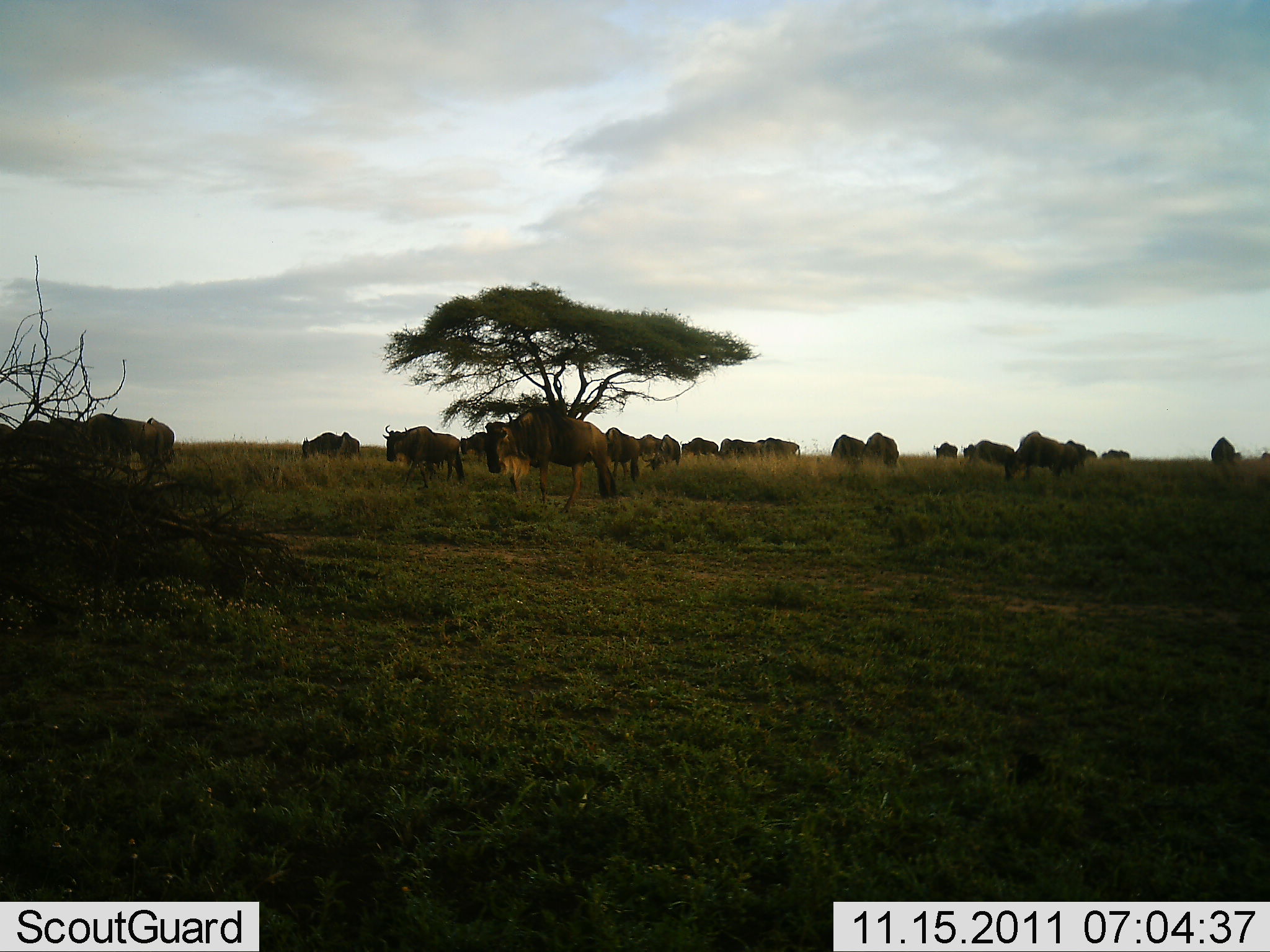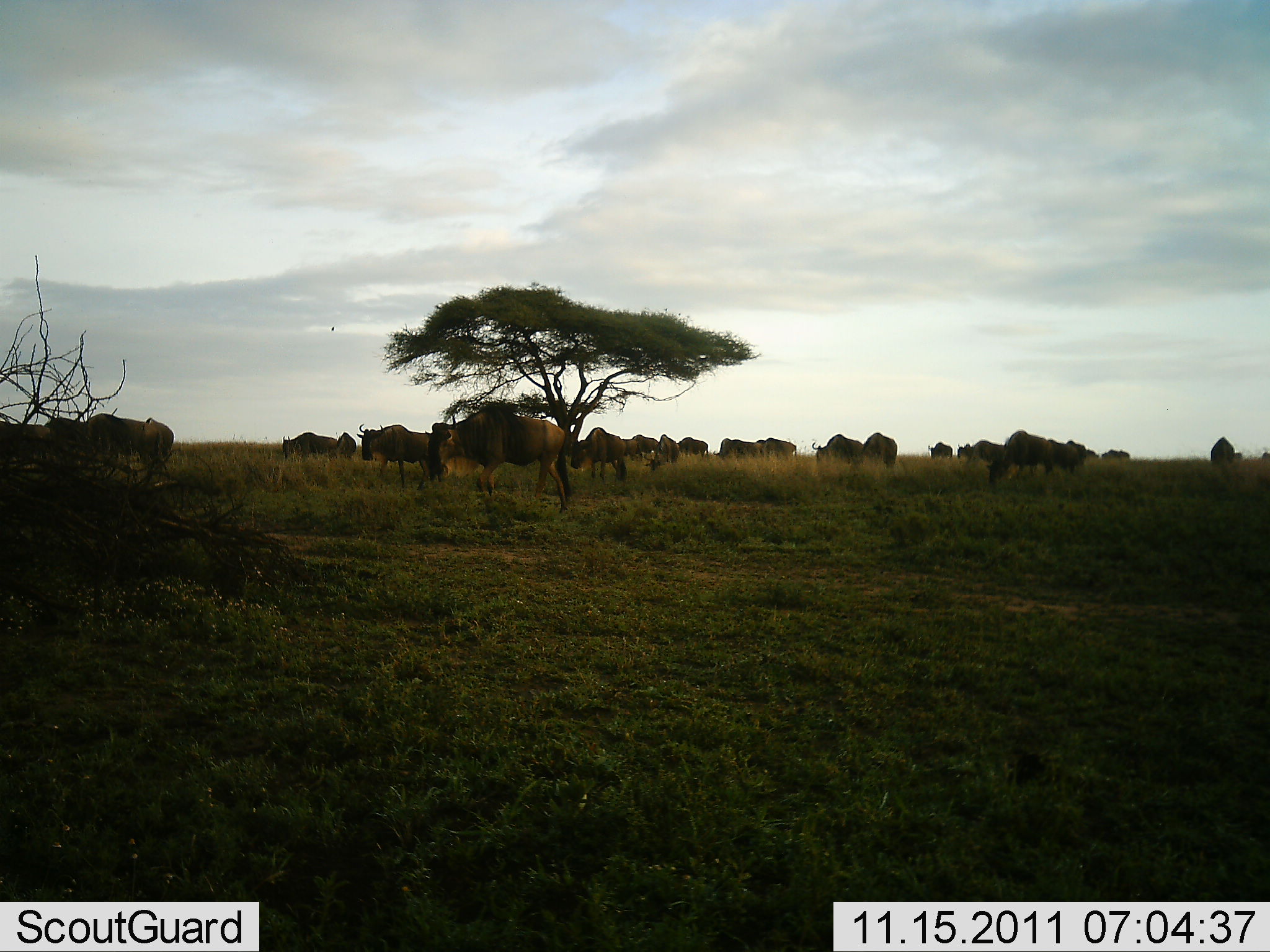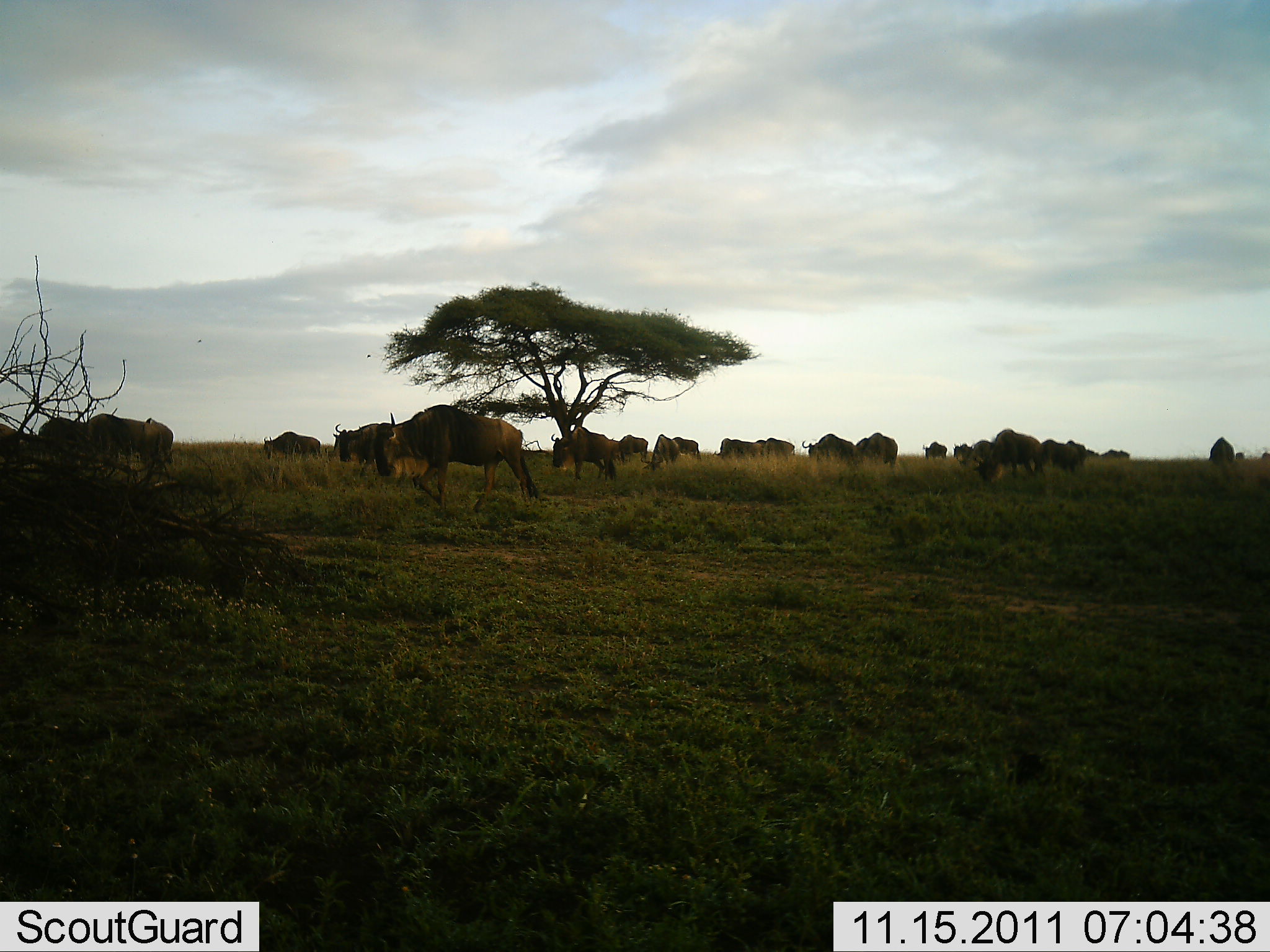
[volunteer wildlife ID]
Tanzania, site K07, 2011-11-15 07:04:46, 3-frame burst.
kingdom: Animalia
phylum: Chordata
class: Mammalia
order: Artiodactyla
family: Bovidae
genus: Connochaetes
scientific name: Connochaetes taurinus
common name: blue wildebeest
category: wildebeest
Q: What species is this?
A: Wildebeest (blue wildebeest) (Connochaetes taurinus).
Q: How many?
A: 11-50.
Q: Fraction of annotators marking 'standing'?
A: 42%.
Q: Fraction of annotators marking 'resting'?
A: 0%.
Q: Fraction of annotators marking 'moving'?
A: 75%.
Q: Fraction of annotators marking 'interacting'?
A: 0%.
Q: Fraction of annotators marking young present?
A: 0%.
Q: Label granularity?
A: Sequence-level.